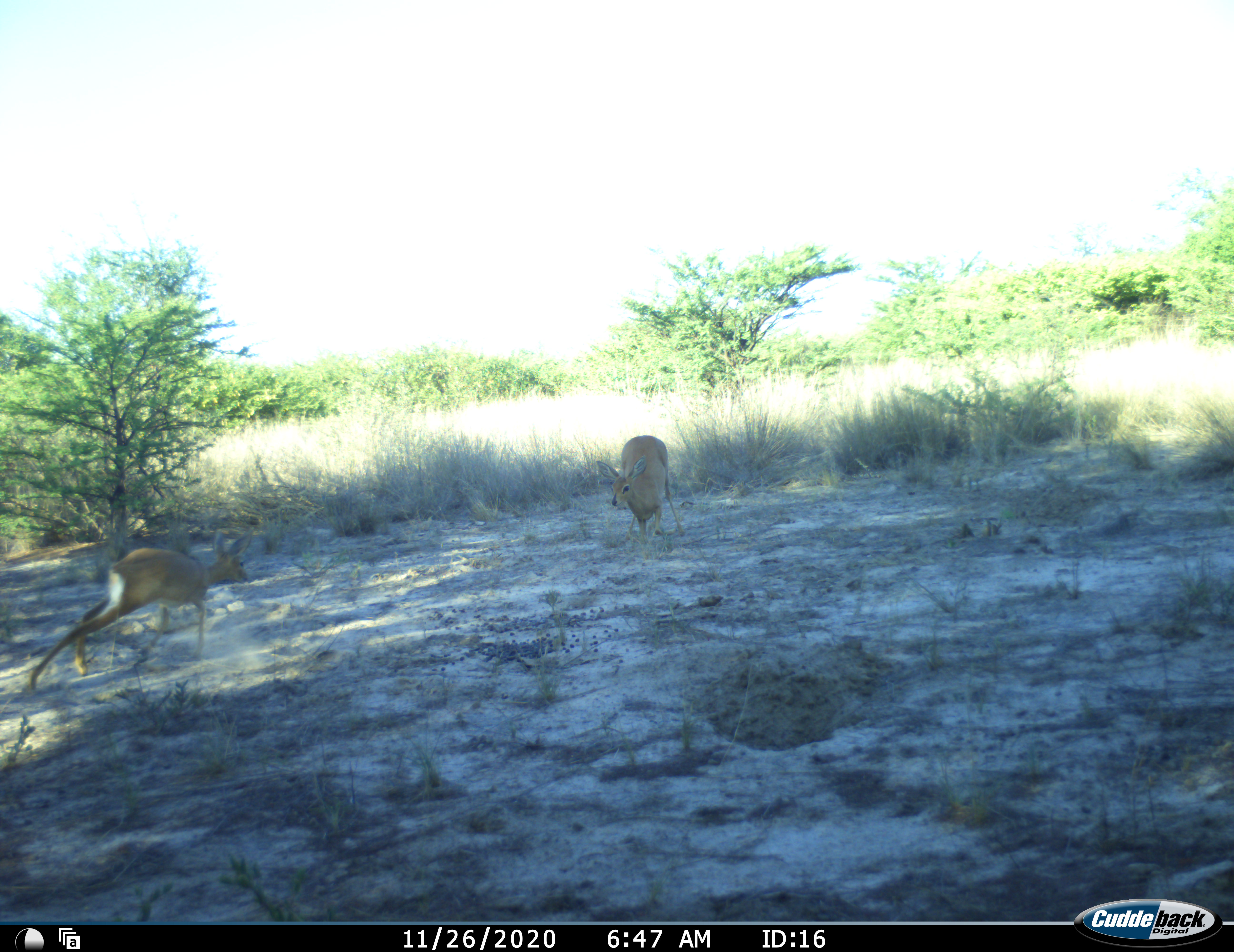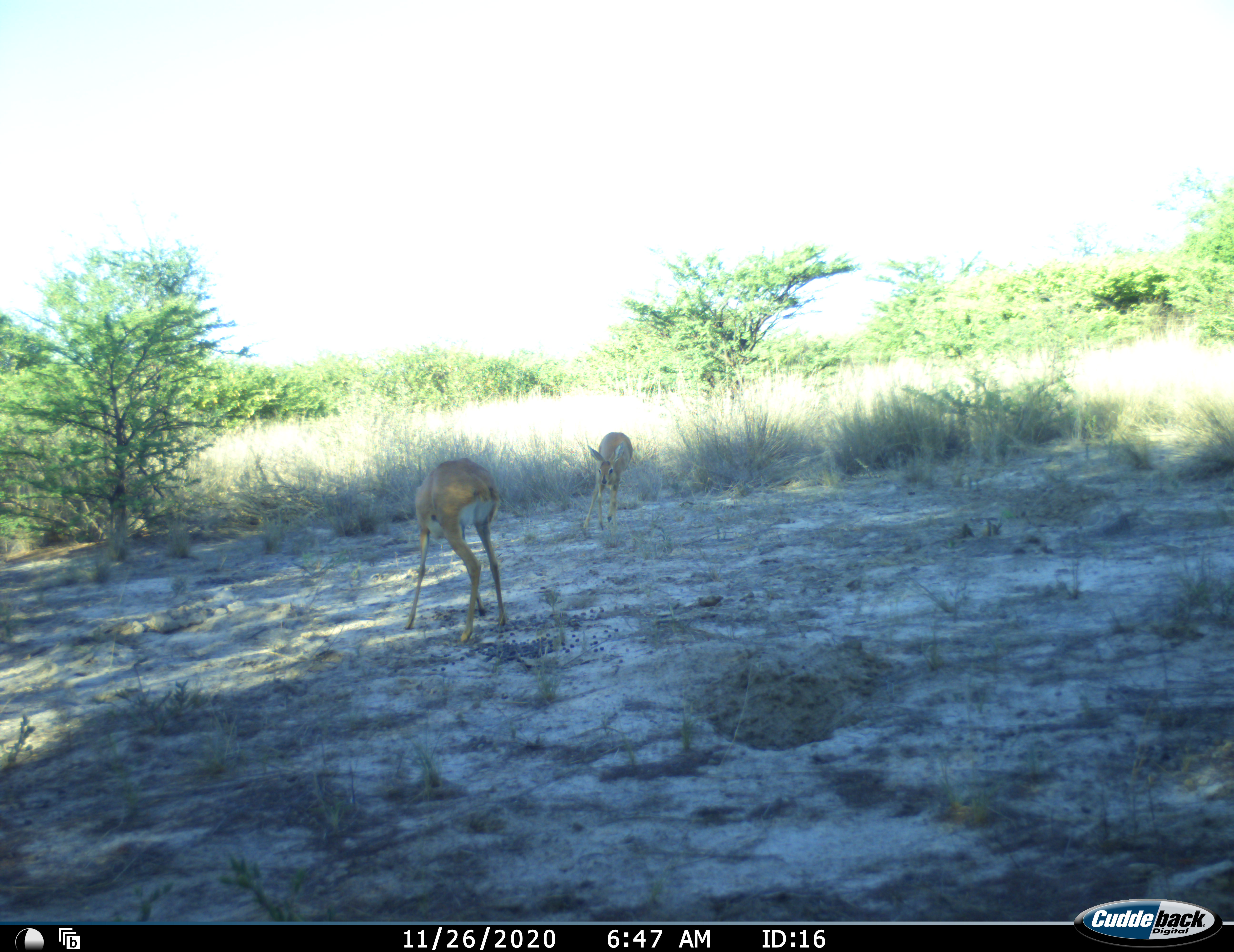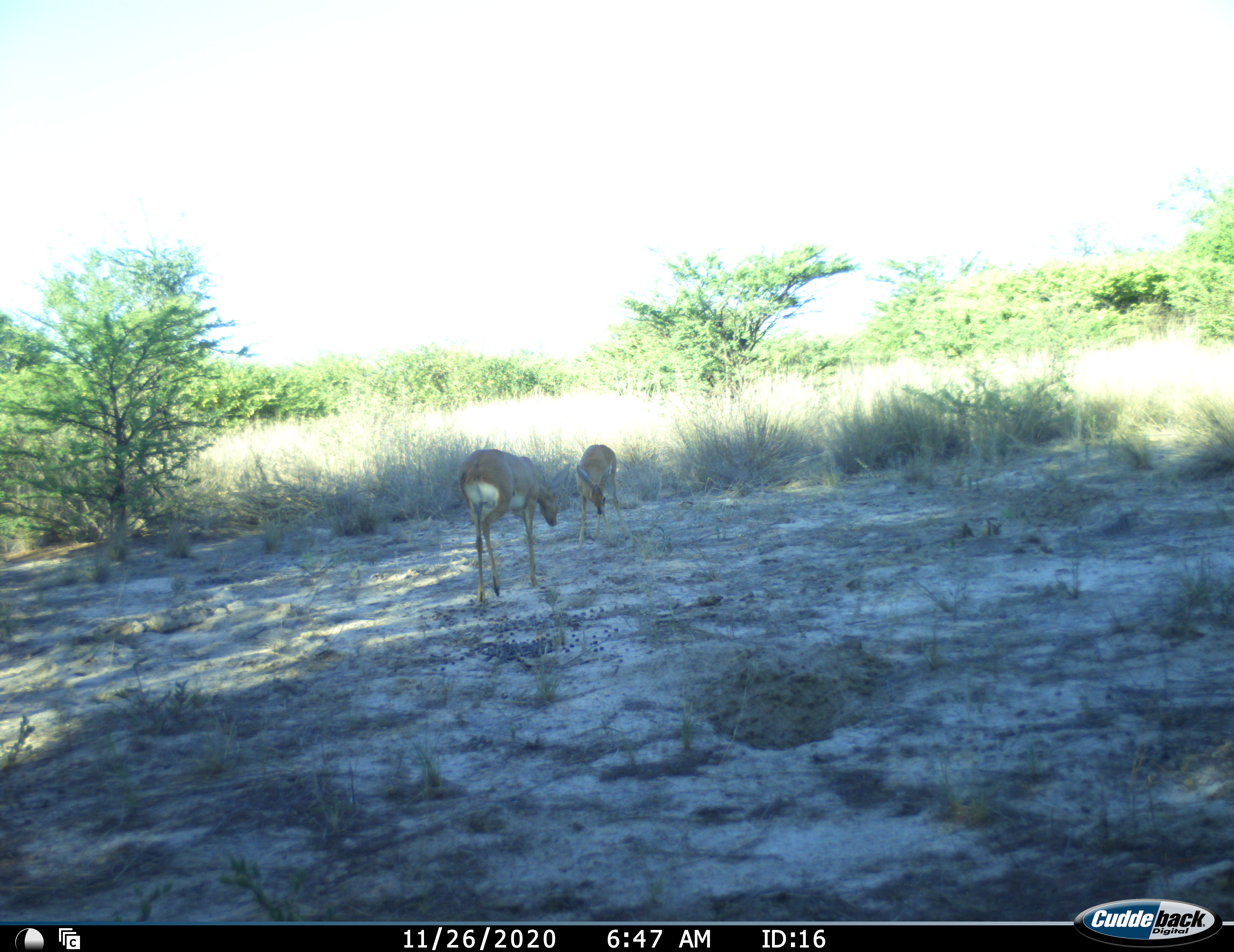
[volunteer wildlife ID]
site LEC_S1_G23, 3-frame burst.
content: unidentified animal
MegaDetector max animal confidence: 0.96